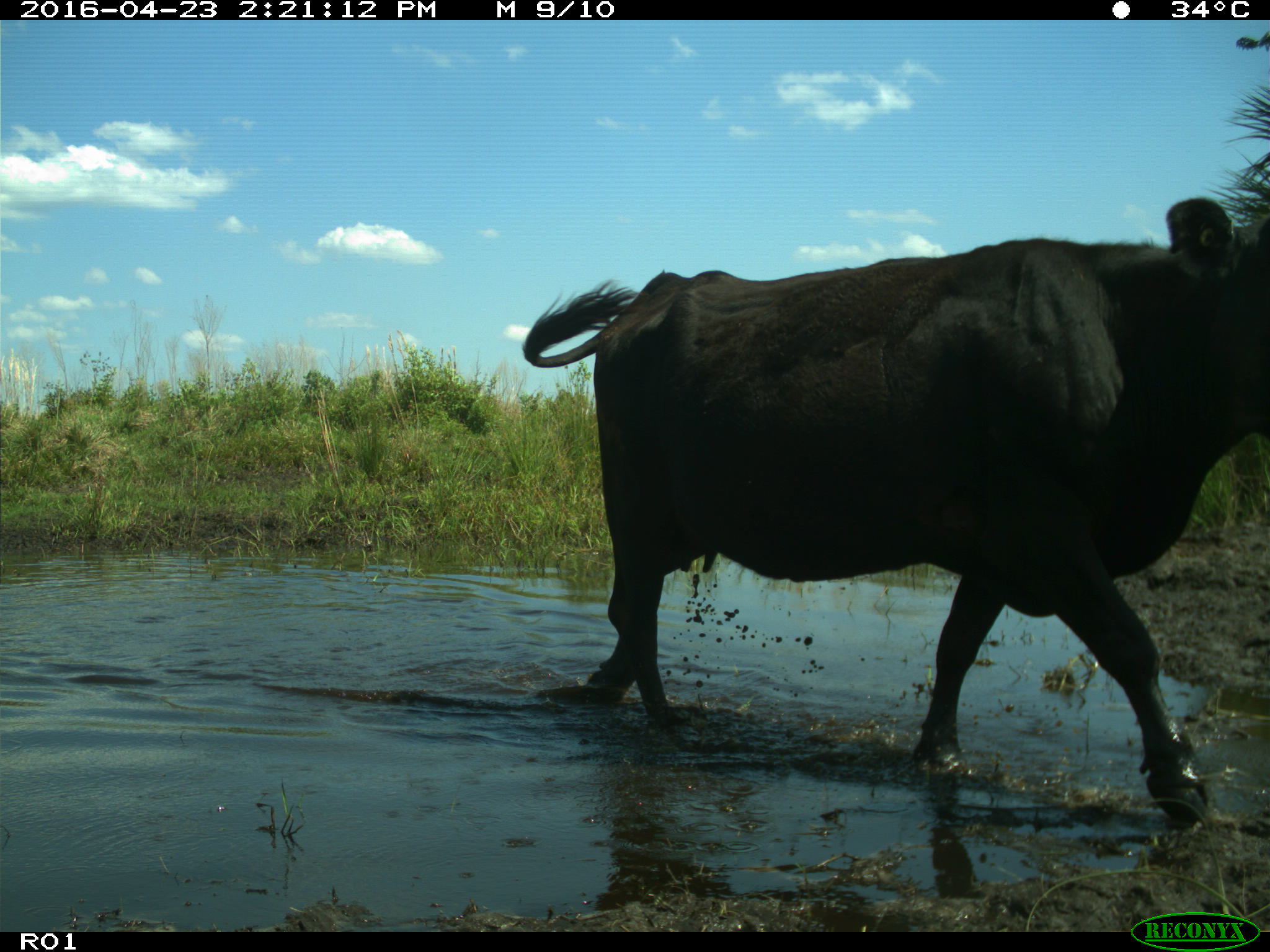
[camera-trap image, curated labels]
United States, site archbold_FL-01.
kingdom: Animalia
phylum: Chordata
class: Mammalia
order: Artiodactyla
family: Bovidae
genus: Bos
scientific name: Bos taurus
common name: domestic cow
Bos taurus (domestic cow).